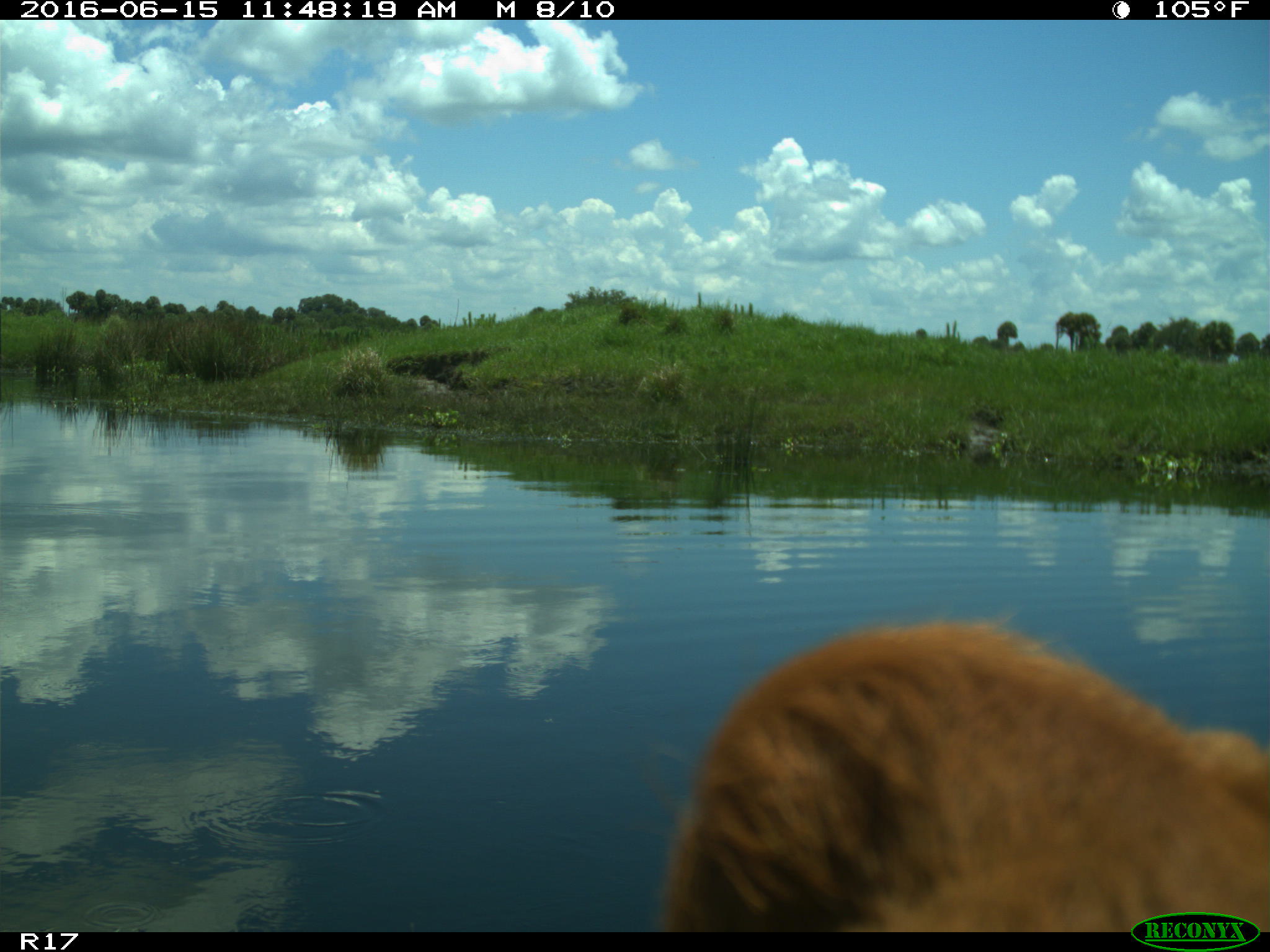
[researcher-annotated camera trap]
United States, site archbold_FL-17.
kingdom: Animalia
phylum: Chordata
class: Mammalia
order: Artiodactyla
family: Bovidae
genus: Bos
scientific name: Bos taurus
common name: domestic cow